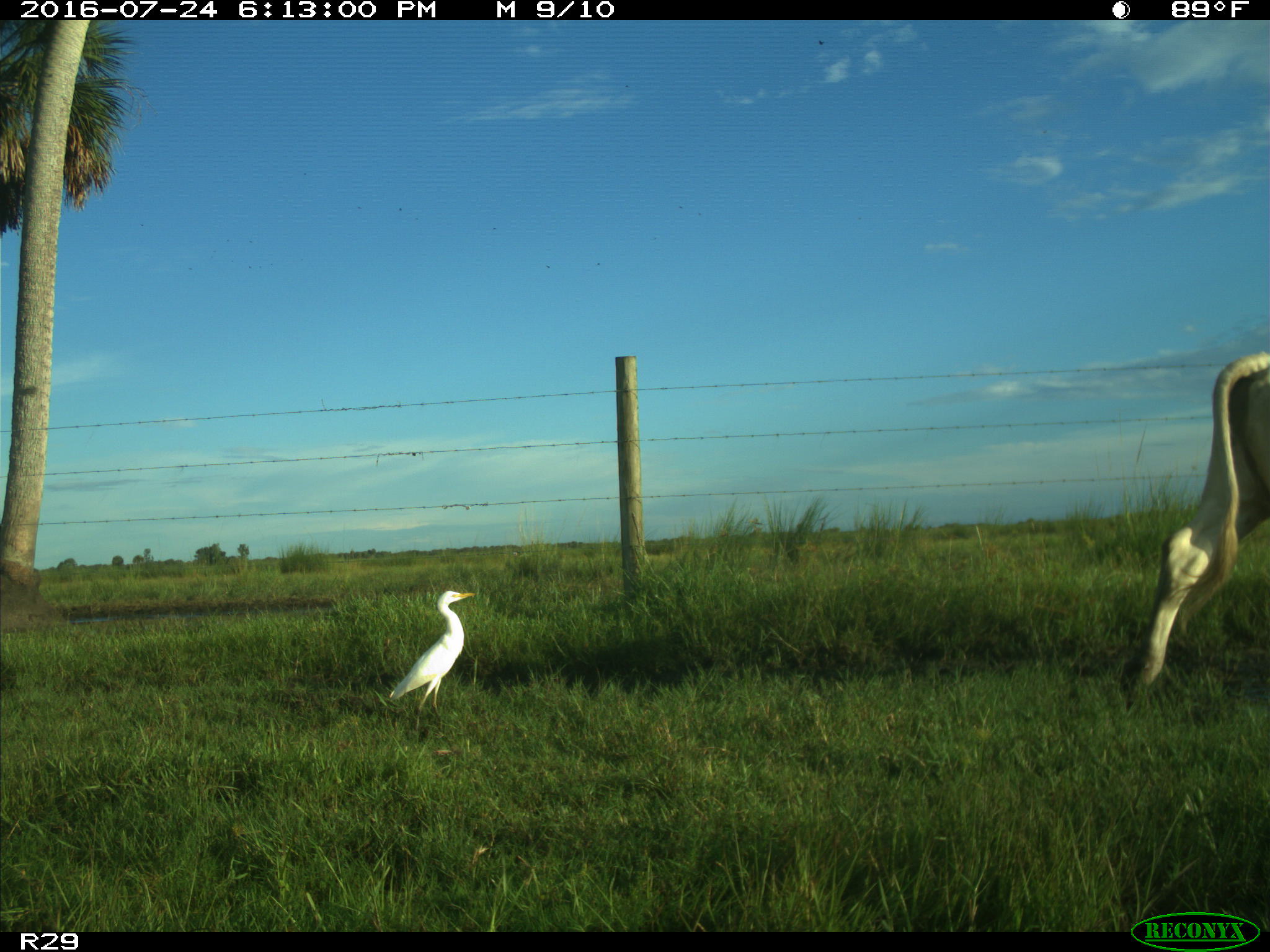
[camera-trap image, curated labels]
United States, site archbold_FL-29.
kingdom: Animalia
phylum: Chordata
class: Mammalia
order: Artiodactyla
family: Bovidae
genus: Bos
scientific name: Bos taurus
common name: domestic cow